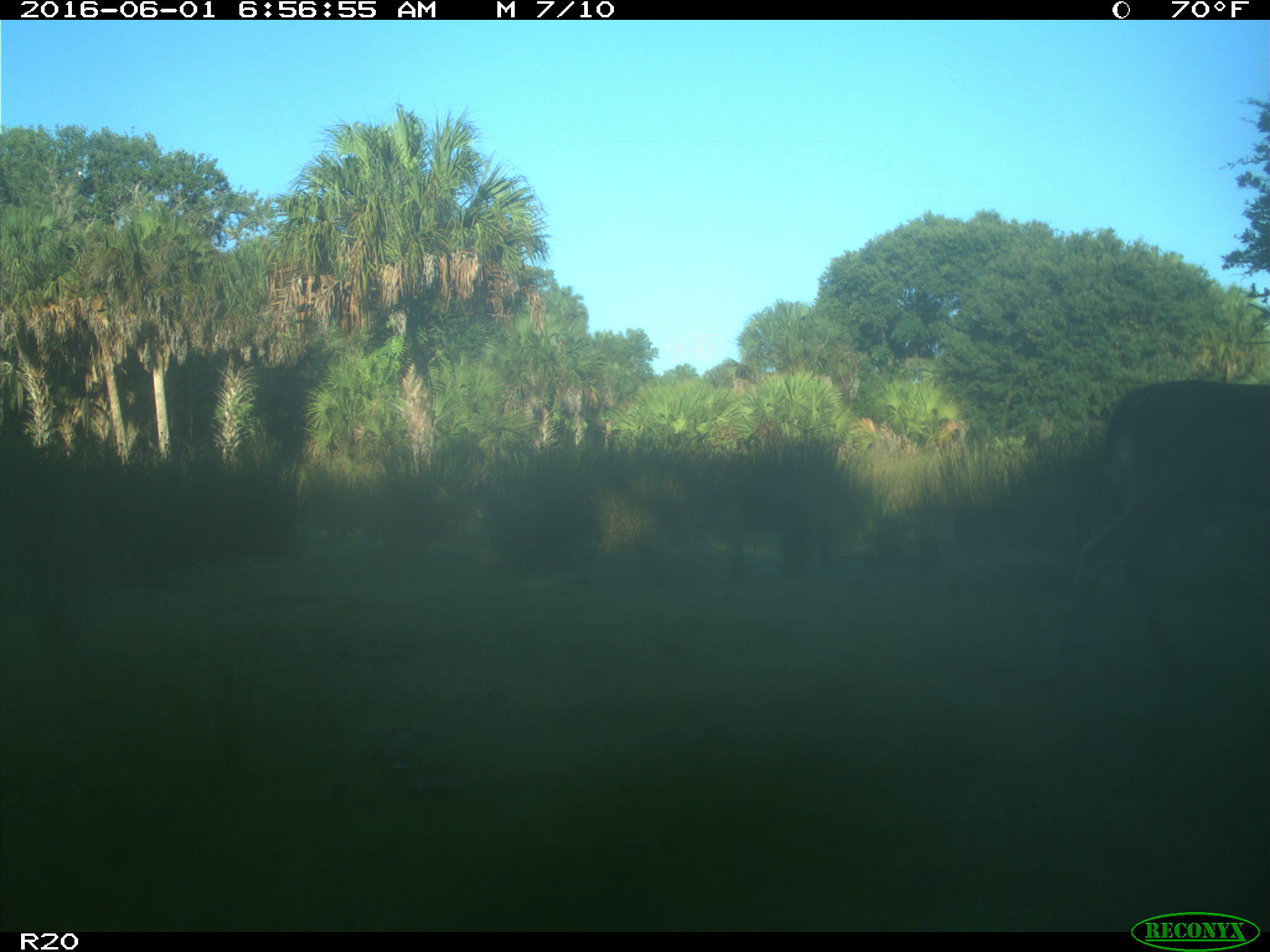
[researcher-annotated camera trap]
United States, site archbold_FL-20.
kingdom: Animalia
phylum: Chordata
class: Mammalia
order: Artiodactyla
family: Cervidae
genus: Odocoileus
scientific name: Odocoileus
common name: deer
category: unidentified deer